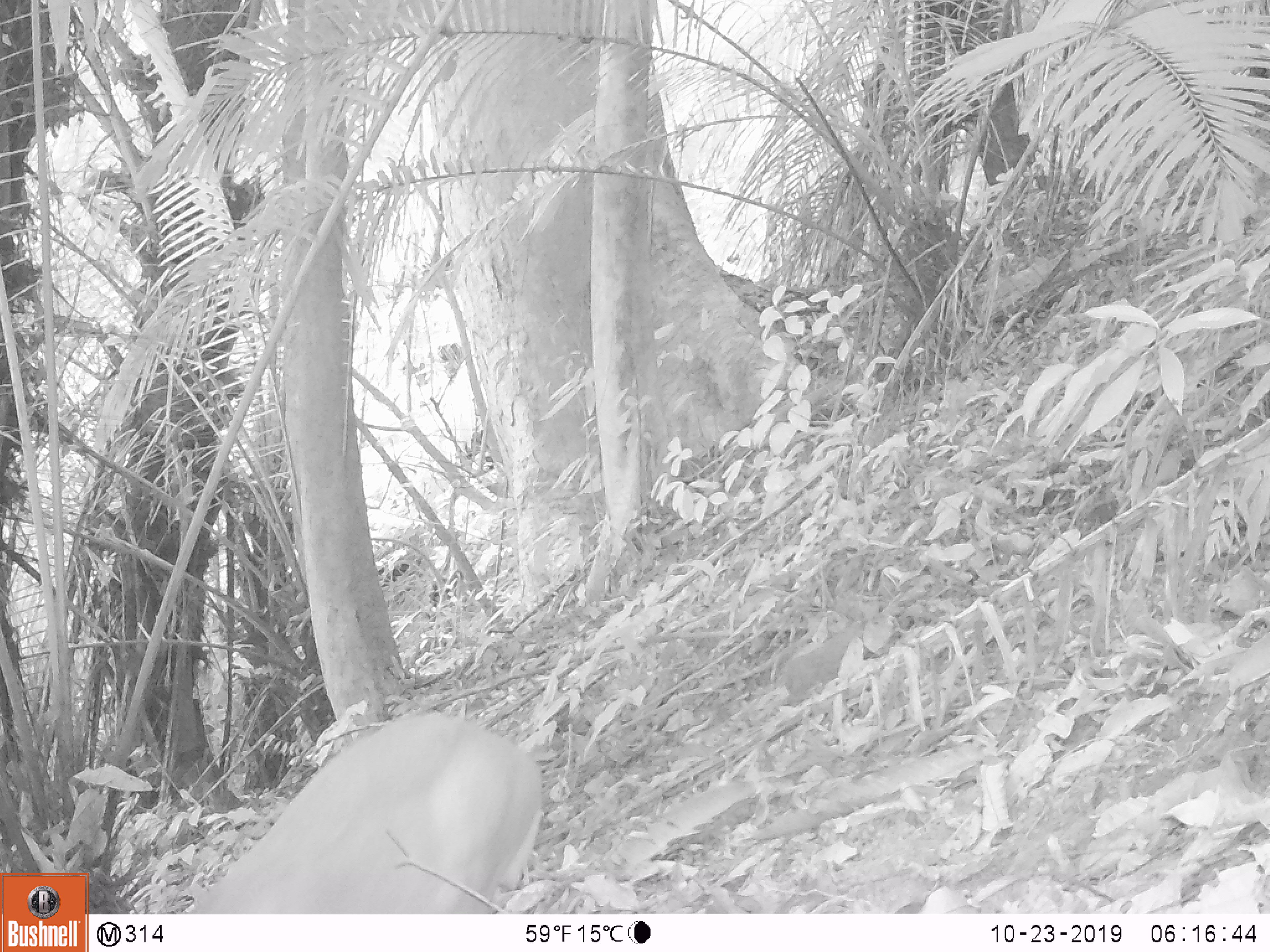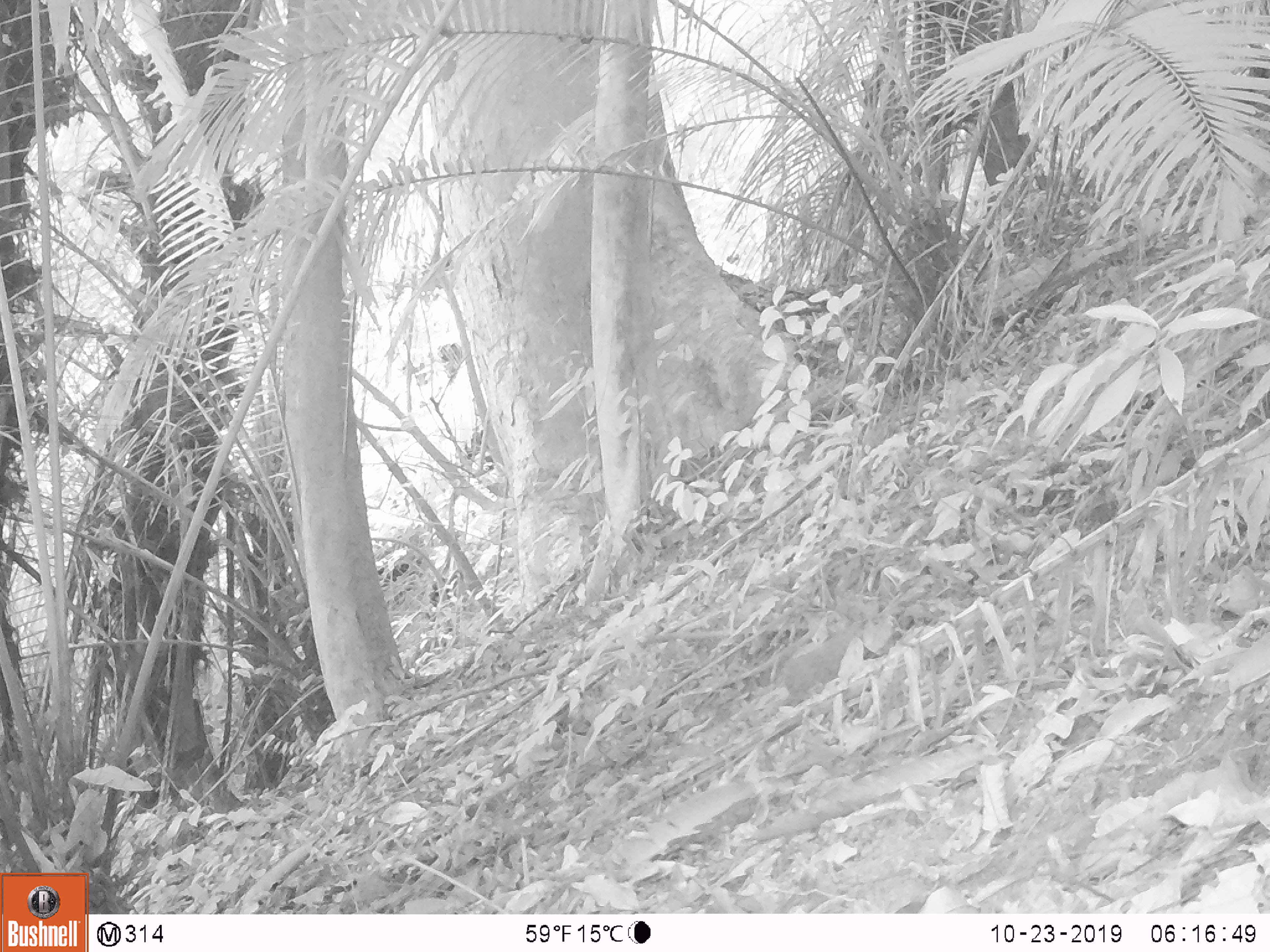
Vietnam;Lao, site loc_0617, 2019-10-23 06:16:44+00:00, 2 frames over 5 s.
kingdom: Animalia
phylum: Chordata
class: Mammalia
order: Artiodactyla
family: Cervidae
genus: Muntiacus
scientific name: Muntiacus muntjak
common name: red muntjac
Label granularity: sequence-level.